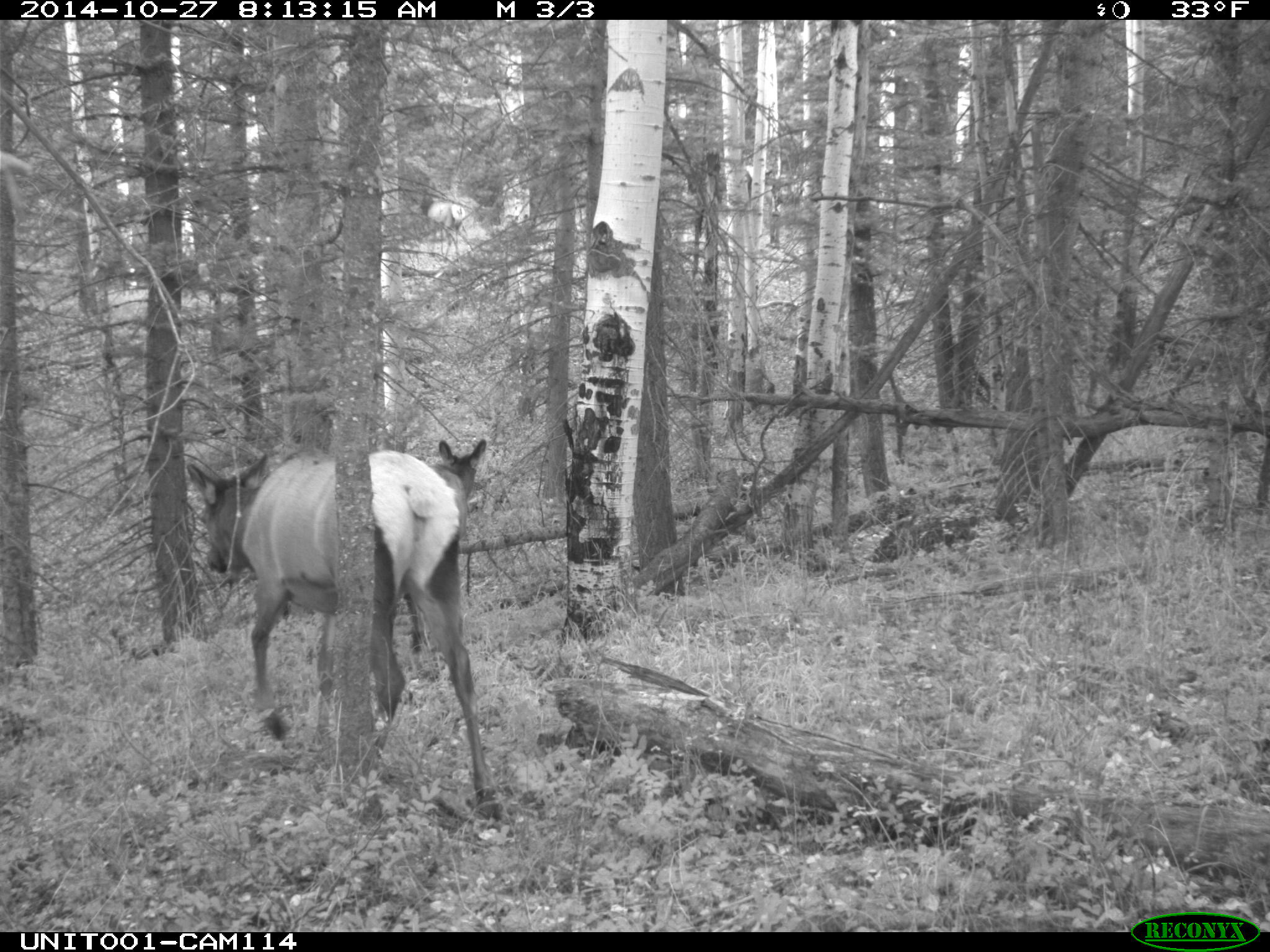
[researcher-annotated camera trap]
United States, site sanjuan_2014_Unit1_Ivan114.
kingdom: Animalia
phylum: Chordata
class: Mammalia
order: Artiodactyla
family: Cervidae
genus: Cervus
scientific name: Cervus elaphus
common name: red deer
Cervus elaphus (red deer).